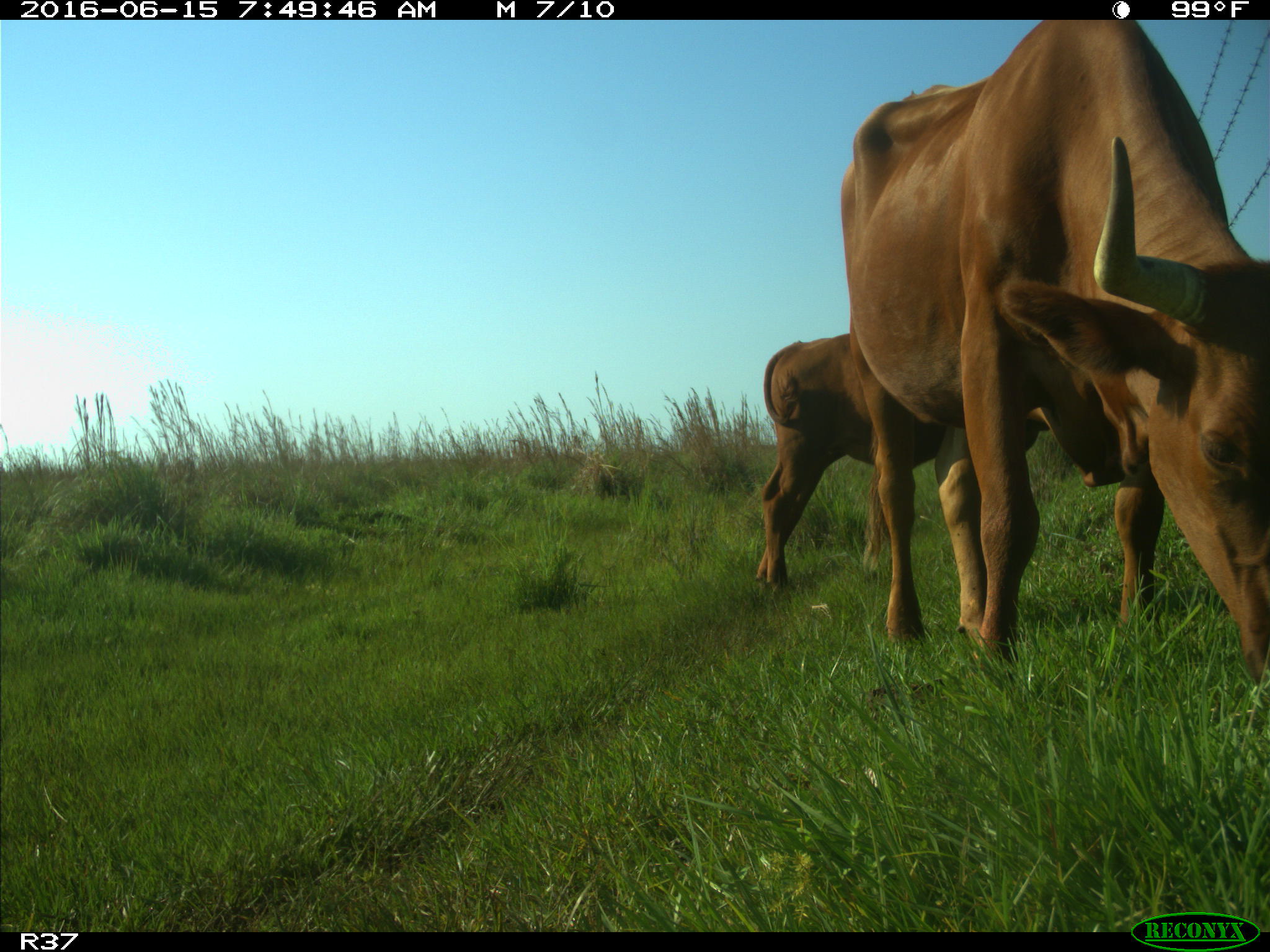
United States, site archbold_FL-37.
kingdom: Animalia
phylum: Chordata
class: Mammalia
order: Artiodactyla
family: Bovidae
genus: Bos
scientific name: Bos taurus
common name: domestic cow